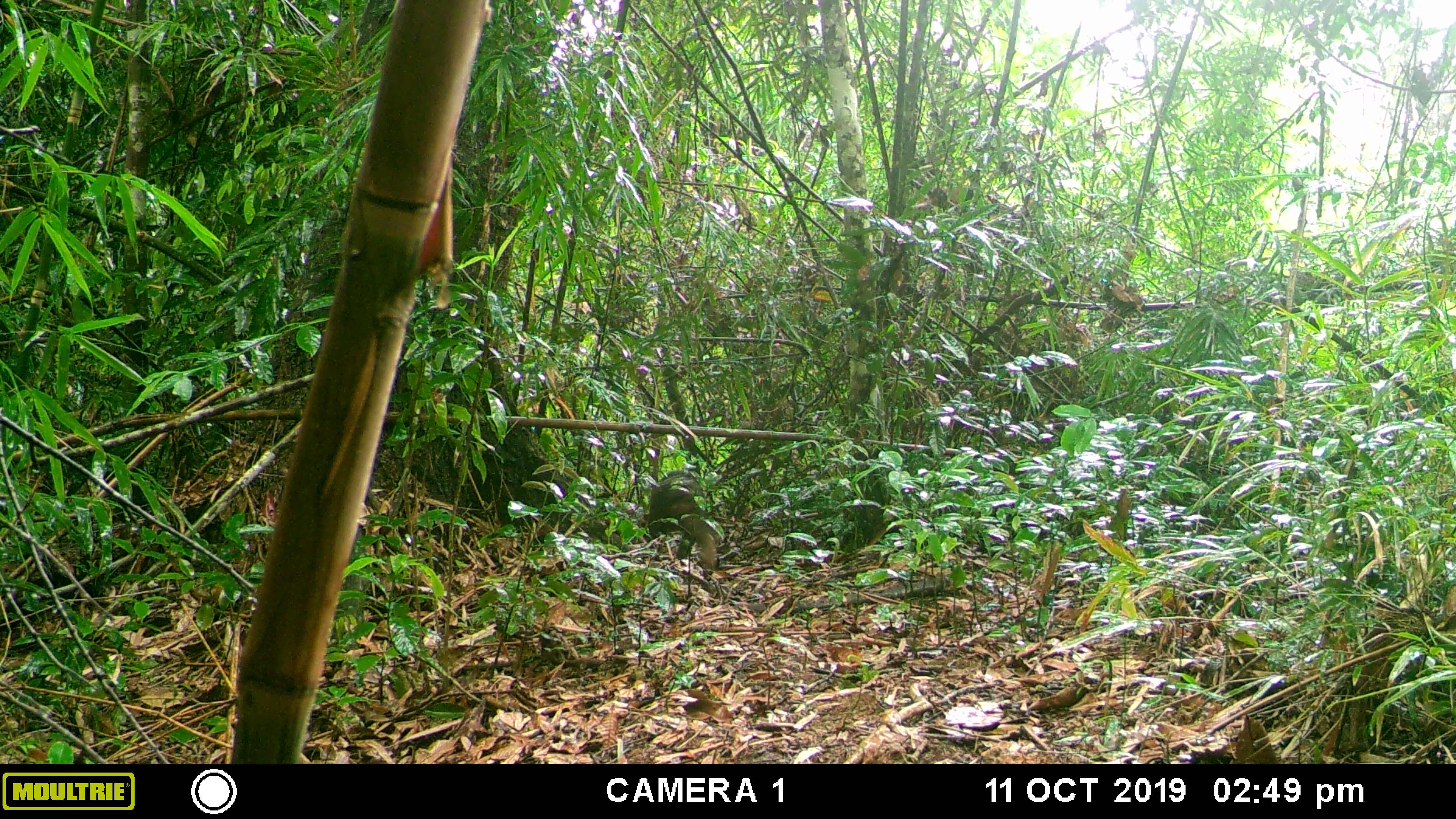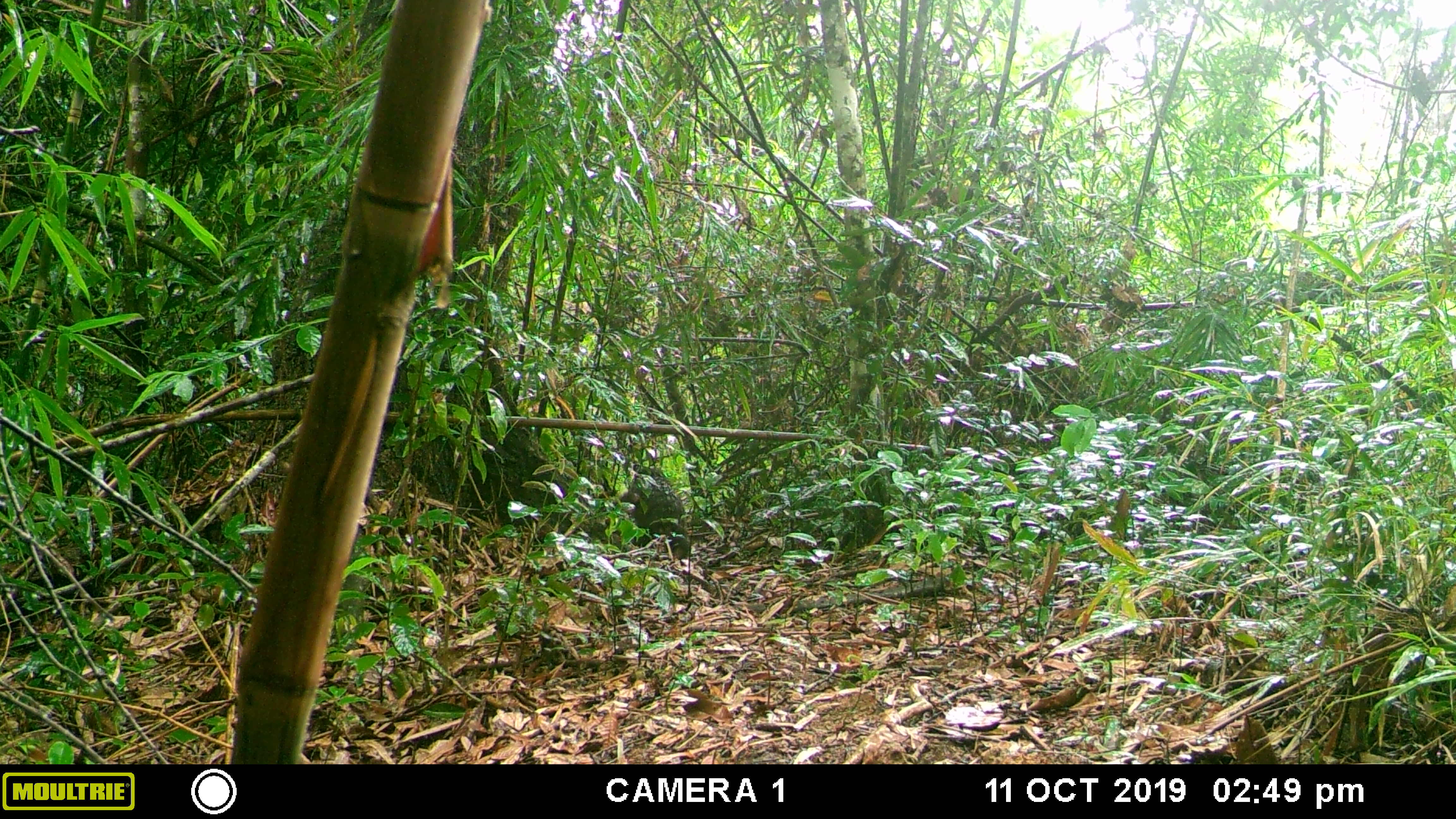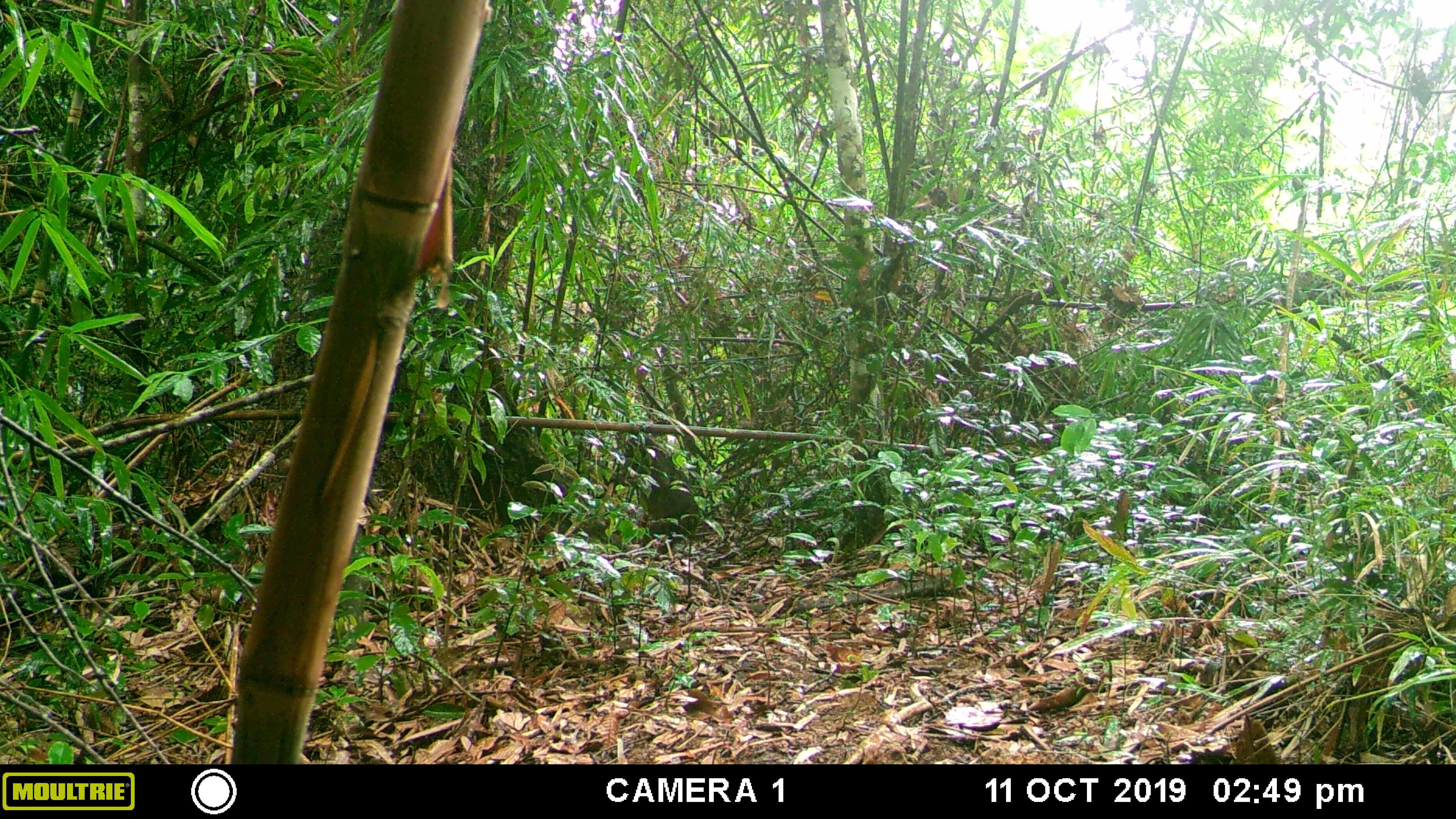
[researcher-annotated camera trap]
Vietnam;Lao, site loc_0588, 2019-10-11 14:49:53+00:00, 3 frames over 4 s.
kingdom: Animalia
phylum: Chordata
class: Mammalia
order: Primates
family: Cercopithecidae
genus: Macaca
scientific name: Macaca arctoides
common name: stump-tailed macaque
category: stump tailed macaque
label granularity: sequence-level